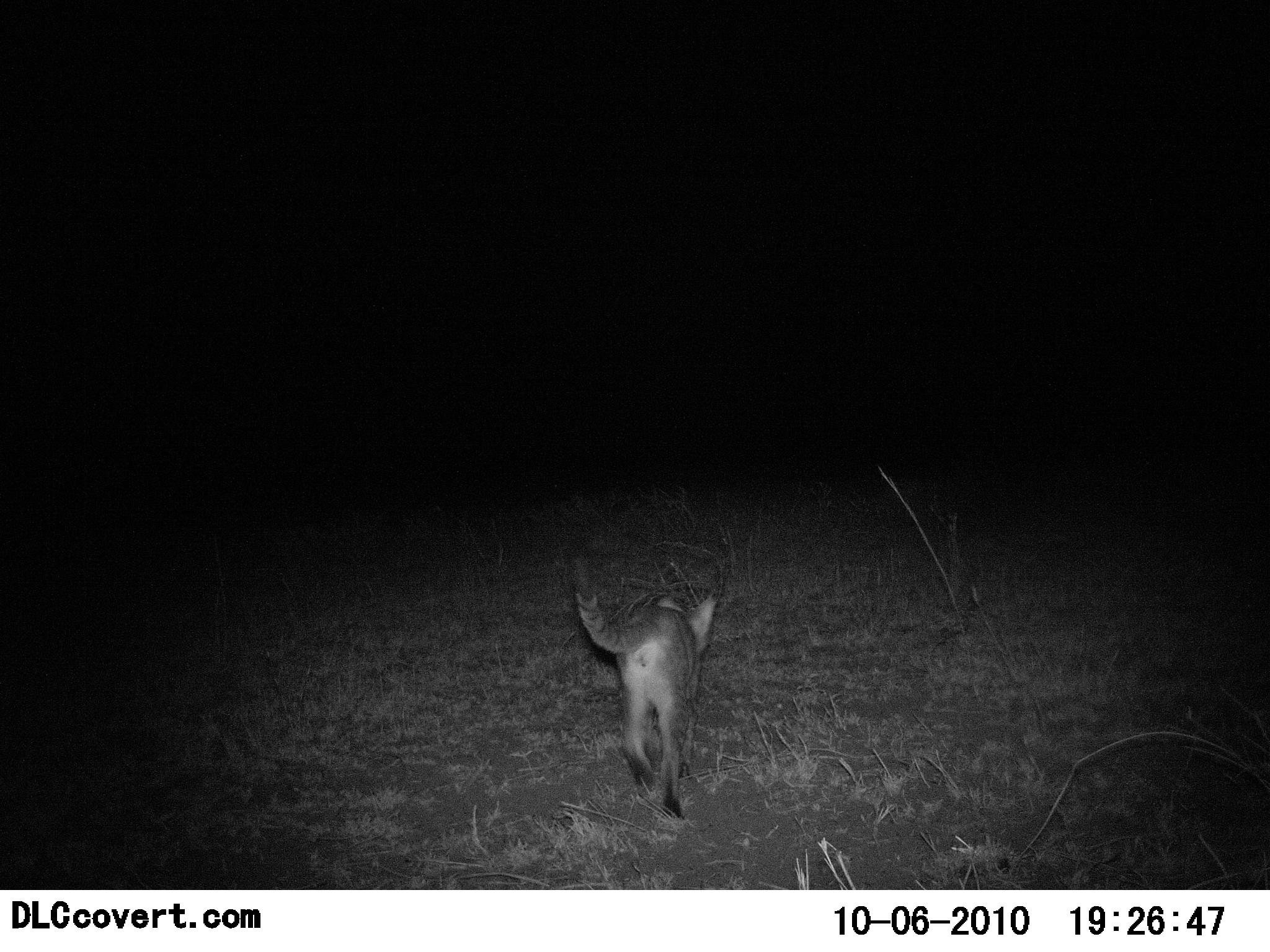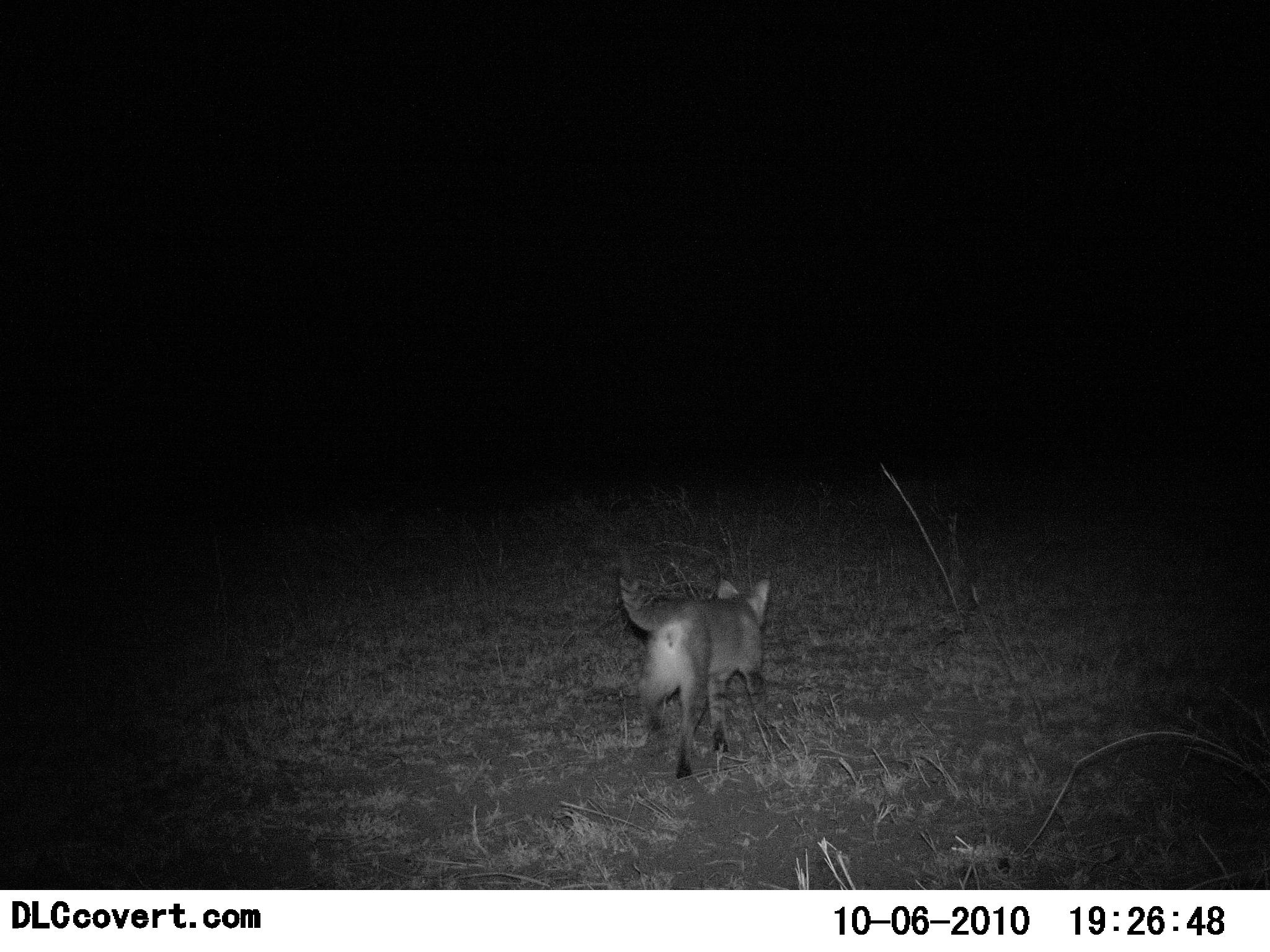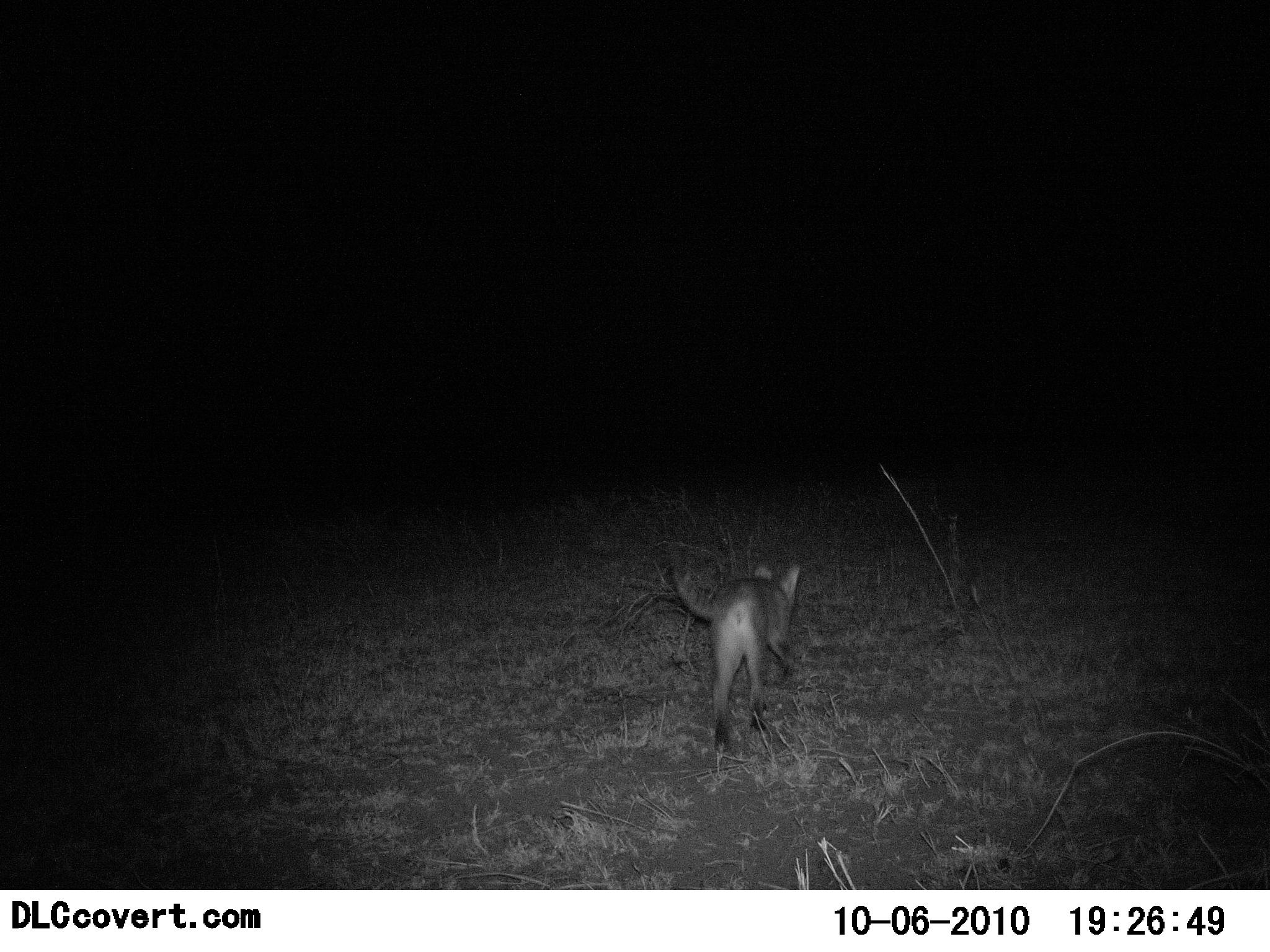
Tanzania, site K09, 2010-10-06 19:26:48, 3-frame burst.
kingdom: Animalia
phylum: Chordata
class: Mammalia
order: Carnivora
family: Felidae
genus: Felis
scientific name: Felis lybica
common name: african wild cat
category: wildcat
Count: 1.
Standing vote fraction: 0%.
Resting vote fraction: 0%.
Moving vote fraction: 100%.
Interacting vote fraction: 0%.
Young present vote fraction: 0%.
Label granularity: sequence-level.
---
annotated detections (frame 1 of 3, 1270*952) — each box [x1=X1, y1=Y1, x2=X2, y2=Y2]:
animal: [x1=569, y1=553, x2=716, y2=820]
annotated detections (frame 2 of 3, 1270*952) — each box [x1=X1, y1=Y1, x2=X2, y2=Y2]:
animal: [x1=614, y1=548, x2=772, y2=780]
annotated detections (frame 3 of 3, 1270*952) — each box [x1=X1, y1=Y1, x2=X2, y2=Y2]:
animal: [x1=670, y1=540, x2=800, y2=755]